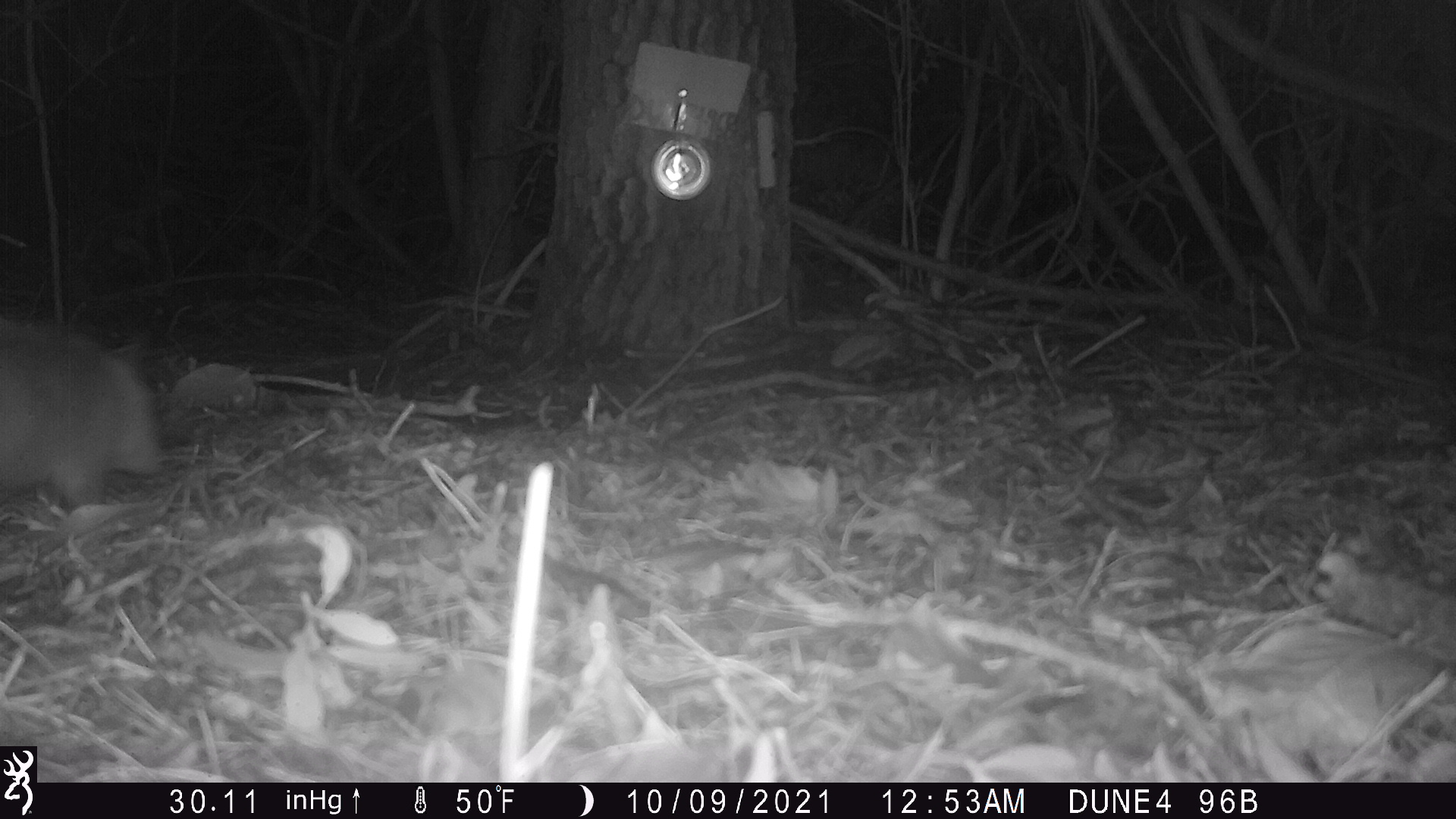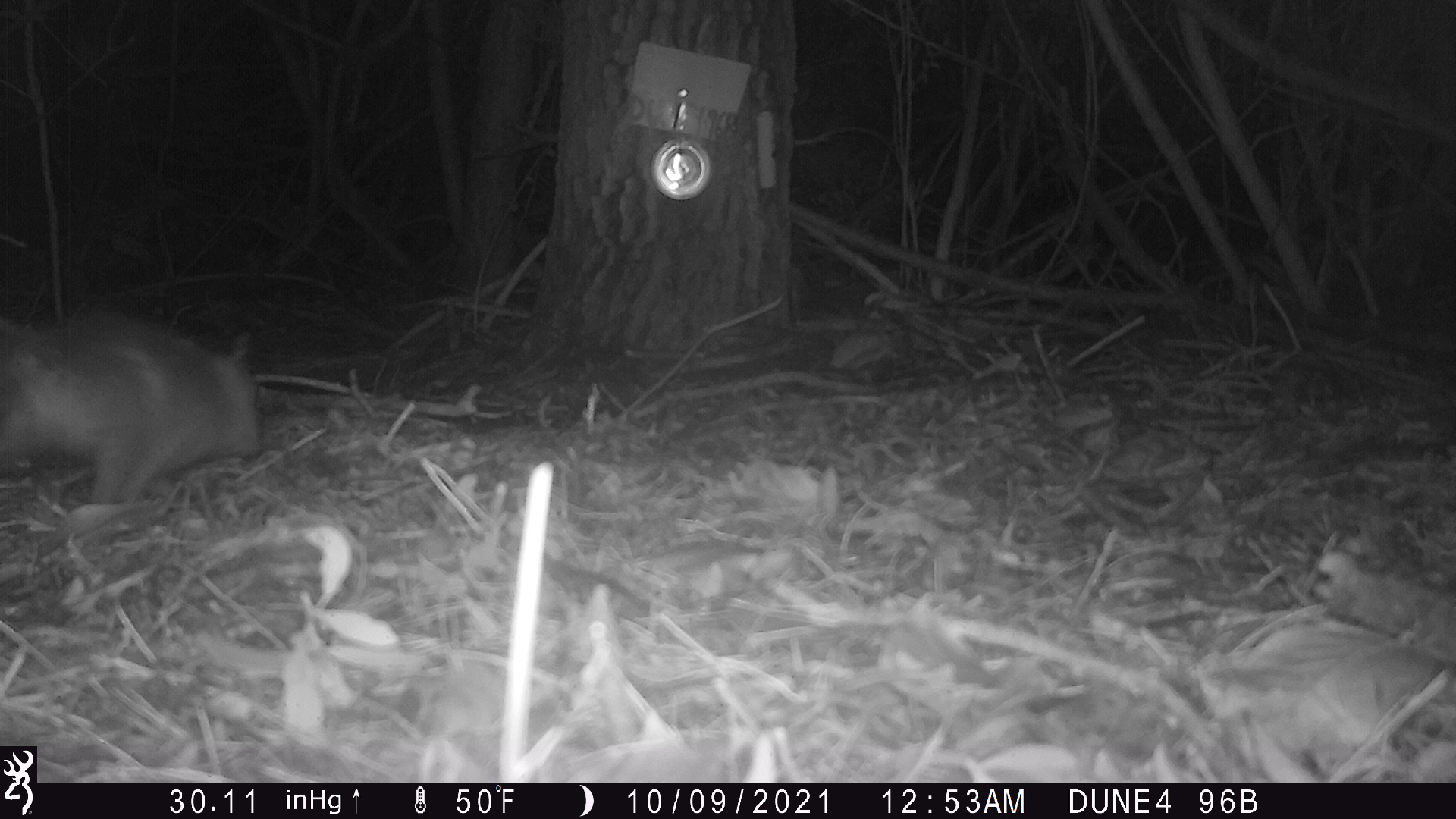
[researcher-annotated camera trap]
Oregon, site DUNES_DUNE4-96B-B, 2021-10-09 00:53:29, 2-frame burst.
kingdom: Animalia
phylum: Chordata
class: Mammalia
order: Didelphimorphia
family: Didelphidae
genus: Didelphis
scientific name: Didelphis virginiana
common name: virginia opossum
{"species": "virginia opossum (Didelphis virginiana)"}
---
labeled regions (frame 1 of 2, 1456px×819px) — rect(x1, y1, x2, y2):
virginia opossum: rect(1, 312, 165, 517)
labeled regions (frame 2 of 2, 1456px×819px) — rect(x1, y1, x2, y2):
virginia opossum: rect(0, 307, 272, 516)